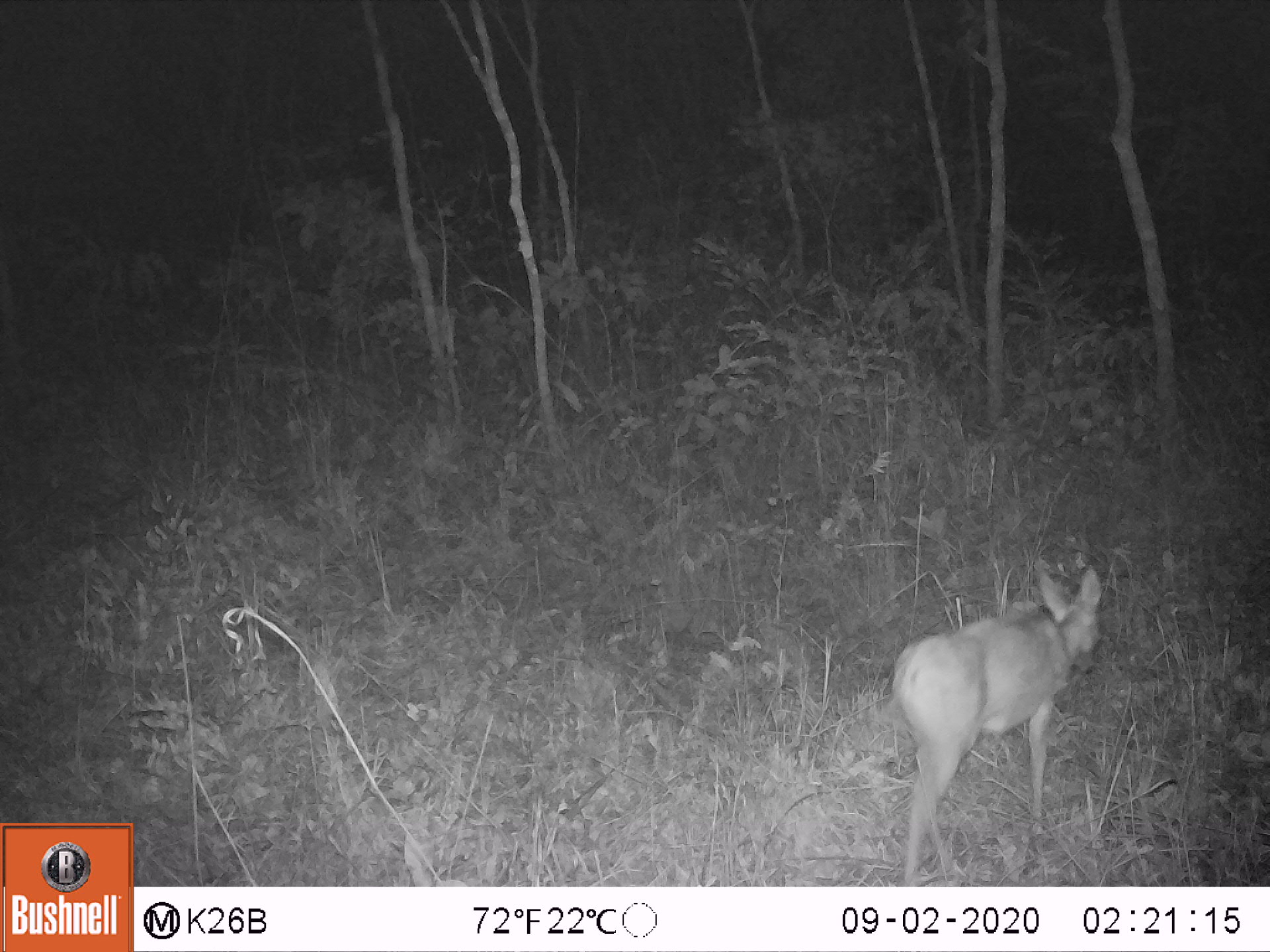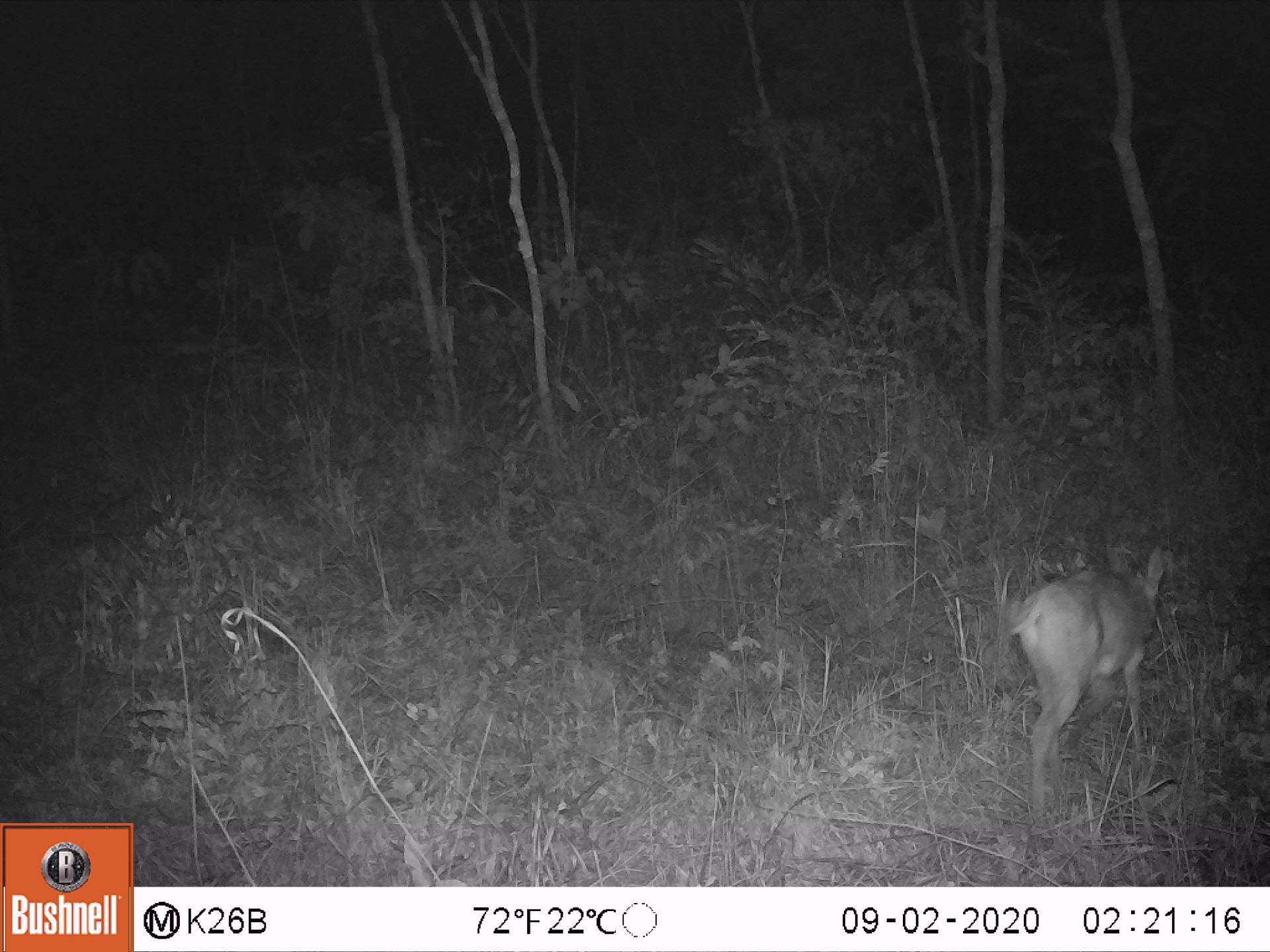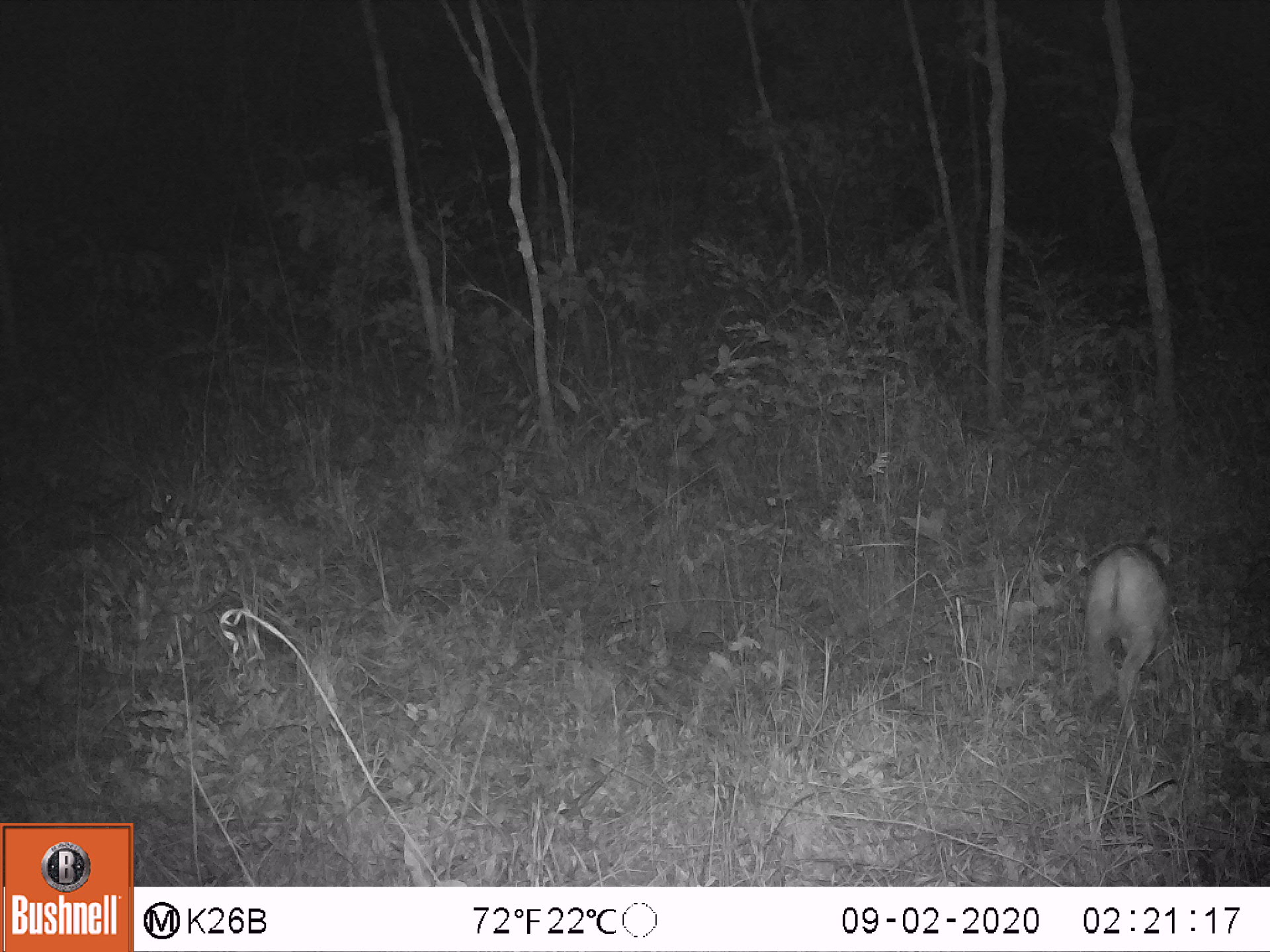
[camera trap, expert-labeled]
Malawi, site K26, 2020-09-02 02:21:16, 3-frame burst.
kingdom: Animalia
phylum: Chordata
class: Mammalia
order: Artiodactyla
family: Bovidae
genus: Sylvicapra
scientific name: Sylvicapra grimmia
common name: common duiker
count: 1